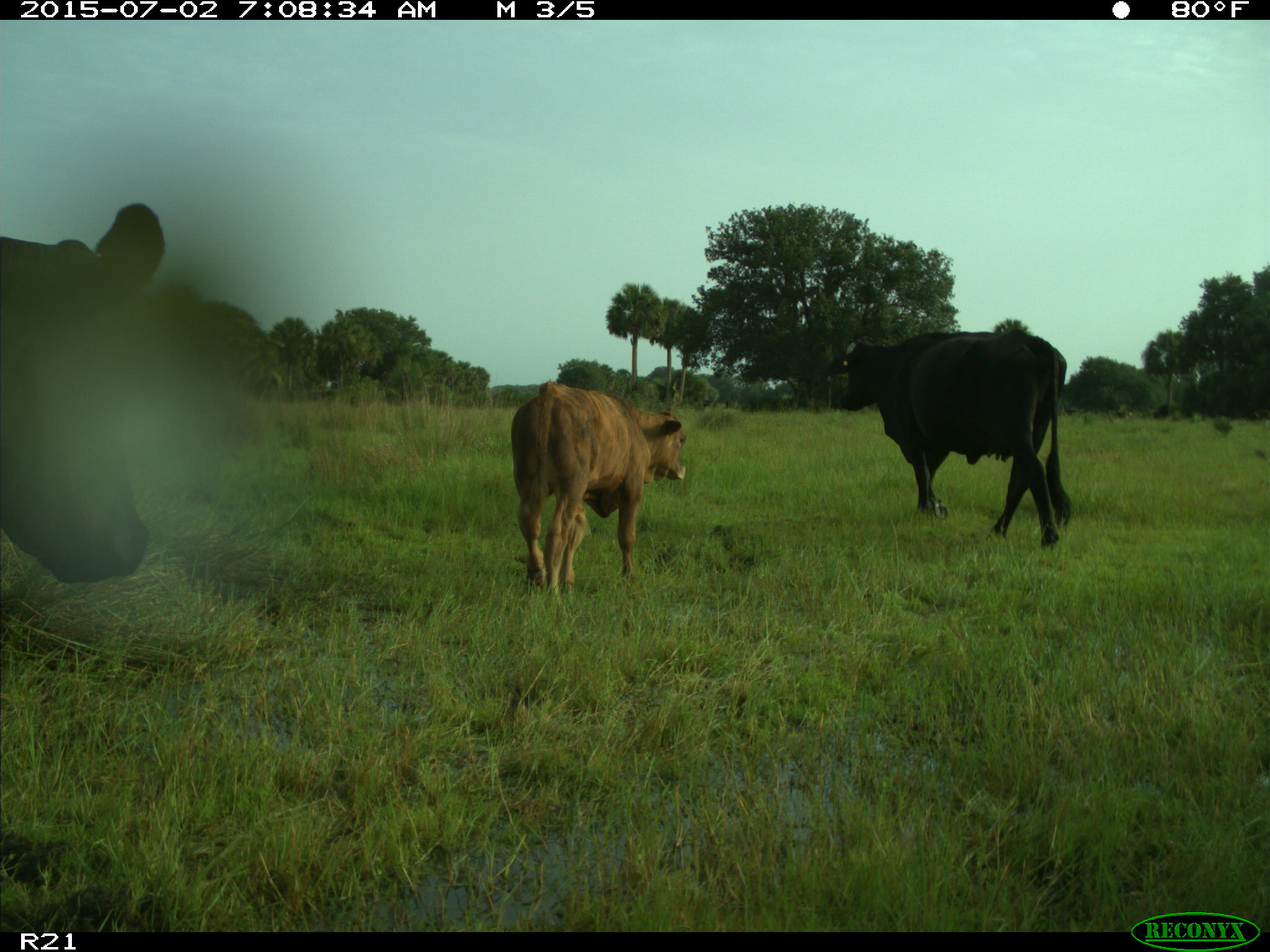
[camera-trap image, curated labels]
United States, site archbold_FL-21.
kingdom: Animalia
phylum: Chordata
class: Mammalia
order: Artiodactyla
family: Bovidae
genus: Bos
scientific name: Bos taurus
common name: domestic cow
Bos taurus (domestic cow).